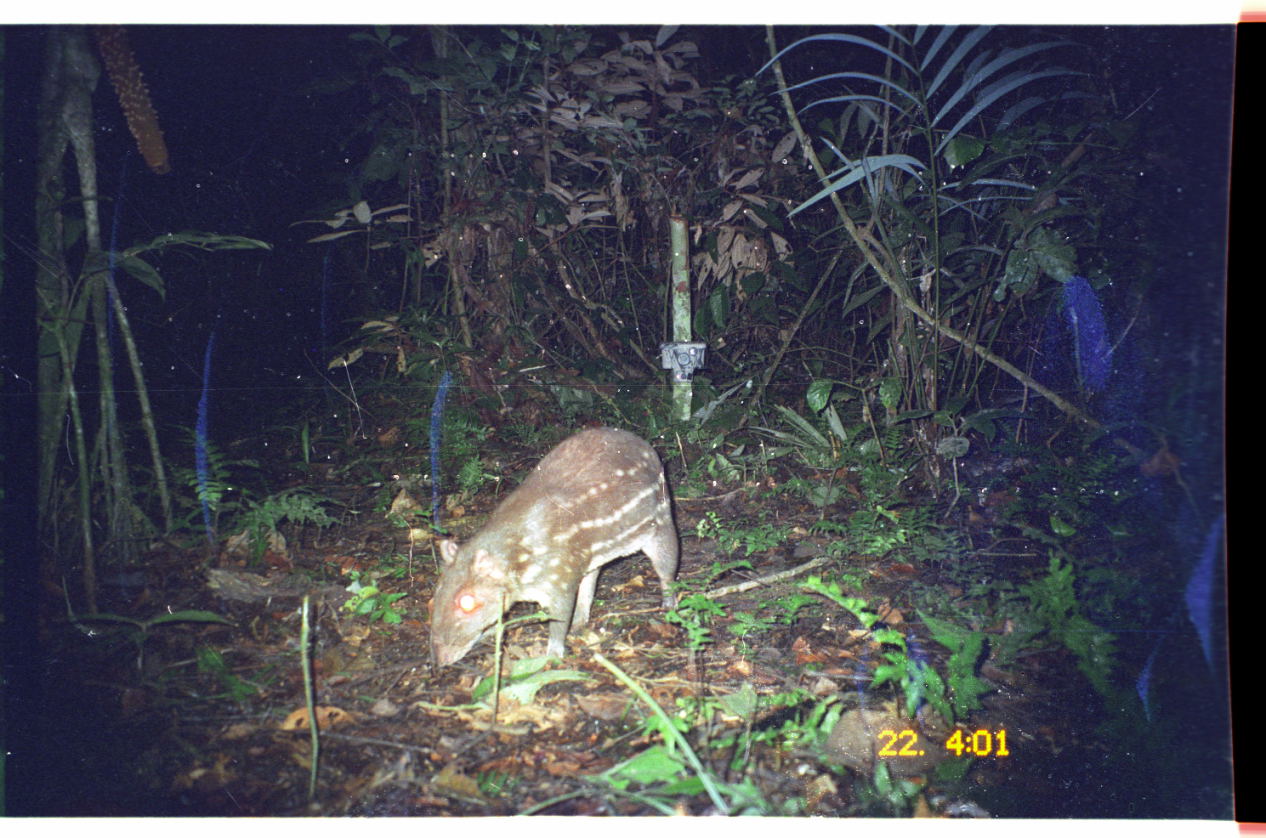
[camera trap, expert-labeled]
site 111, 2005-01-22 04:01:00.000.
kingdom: Animalia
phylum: Chordata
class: Mammalia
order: Rodentia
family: Cuniculidae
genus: Cuniculus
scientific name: Cuniculus paca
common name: spotted paca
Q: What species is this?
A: Cuniculus paca (spotted paca).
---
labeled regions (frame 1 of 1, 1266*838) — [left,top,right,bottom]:
cuniculus paca: [426,425,678,669]